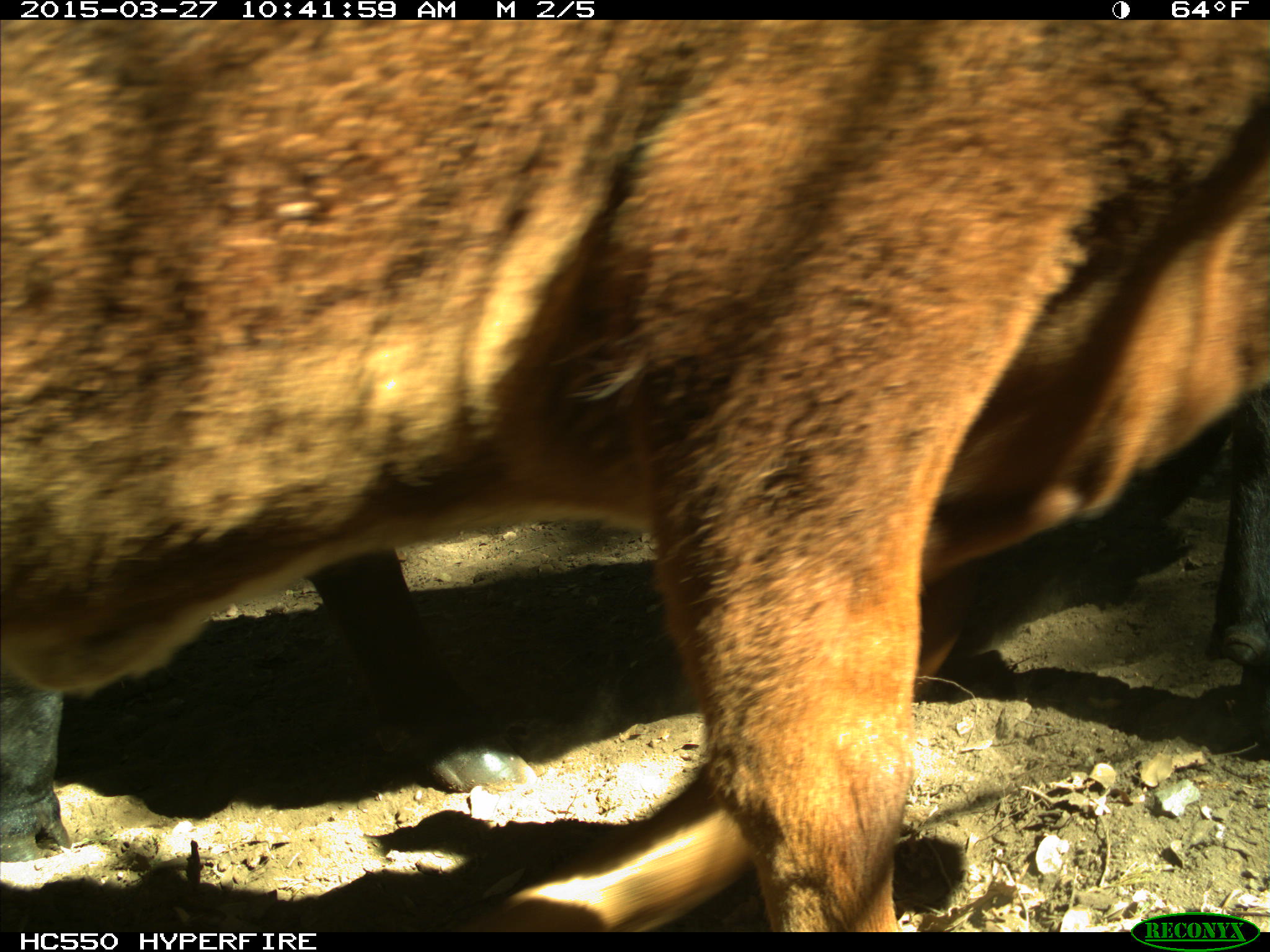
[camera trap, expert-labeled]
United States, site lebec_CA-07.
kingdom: Animalia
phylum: Chordata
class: Mammalia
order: Artiodactyla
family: Bovidae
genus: Bos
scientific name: Bos taurus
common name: domestic cow